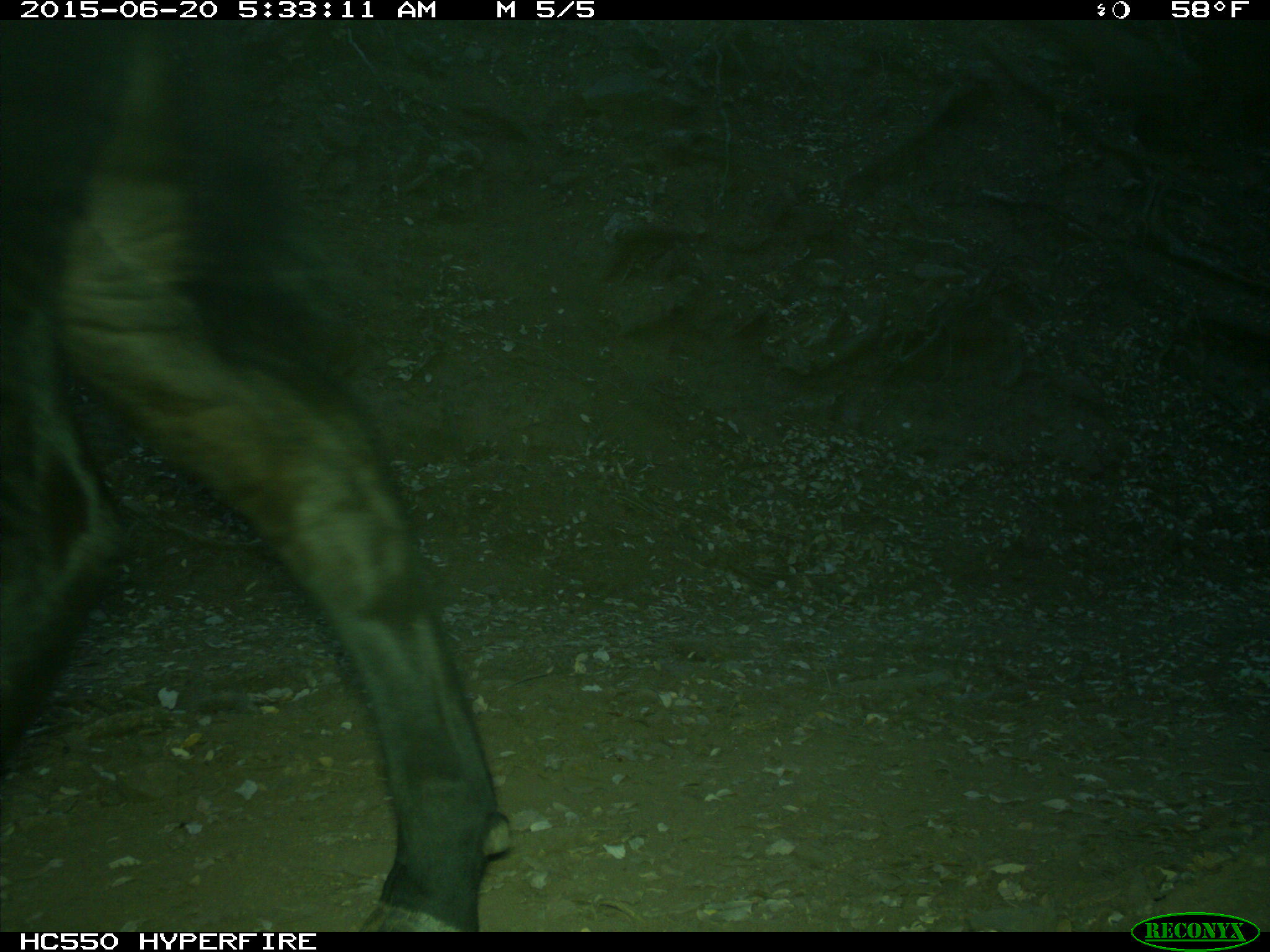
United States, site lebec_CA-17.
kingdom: Animalia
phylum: Chordata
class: Mammalia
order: Artiodactyla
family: Bovidae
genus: Bos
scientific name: Bos taurus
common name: domestic cow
Bos taurus (domestic cow).